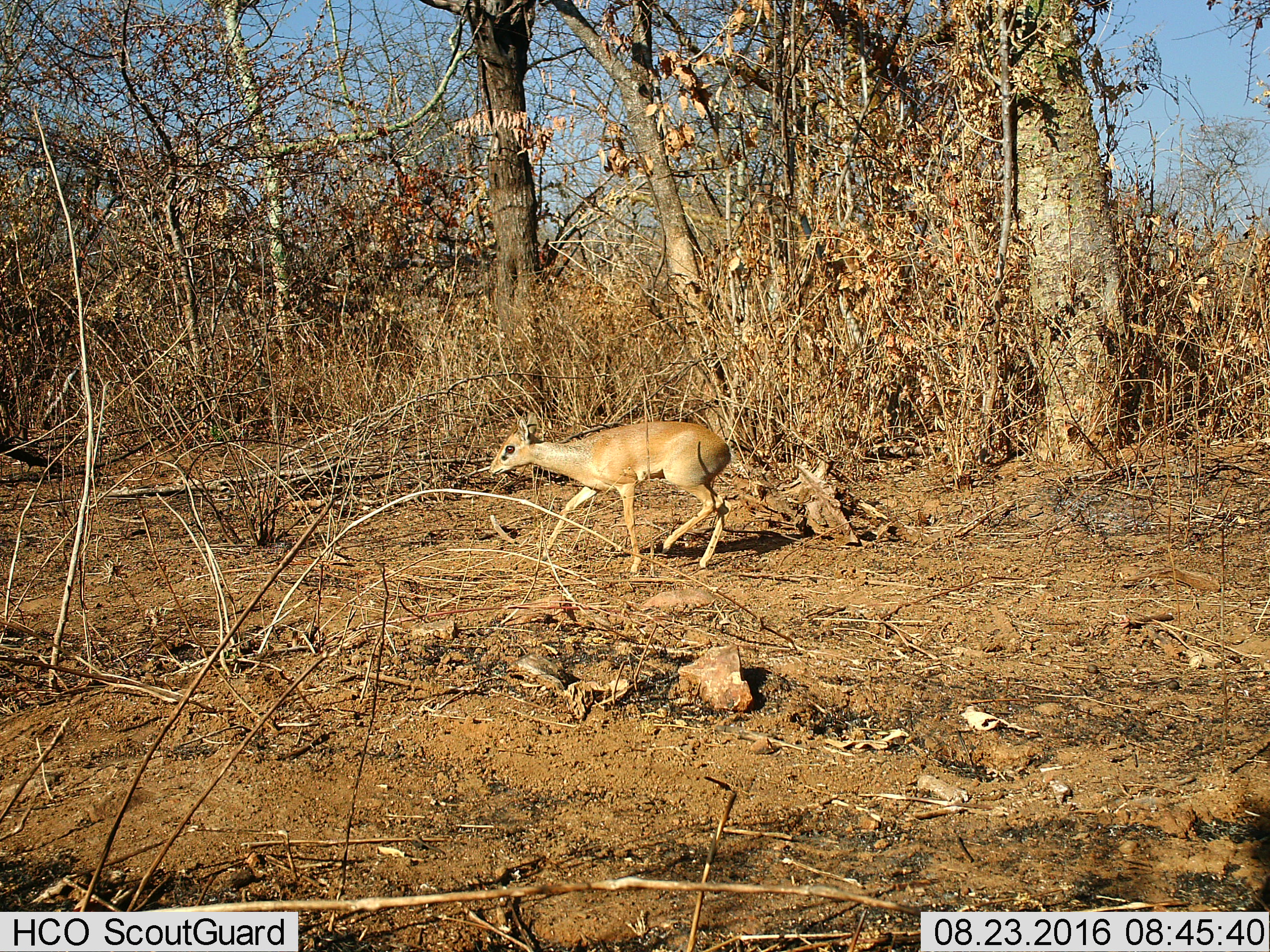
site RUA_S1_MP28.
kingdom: Animalia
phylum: Chordata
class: Mammalia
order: Artiodactyla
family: Bovidae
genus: Madoqua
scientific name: Madoqua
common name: dik-dik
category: dikdik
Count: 1.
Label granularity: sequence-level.